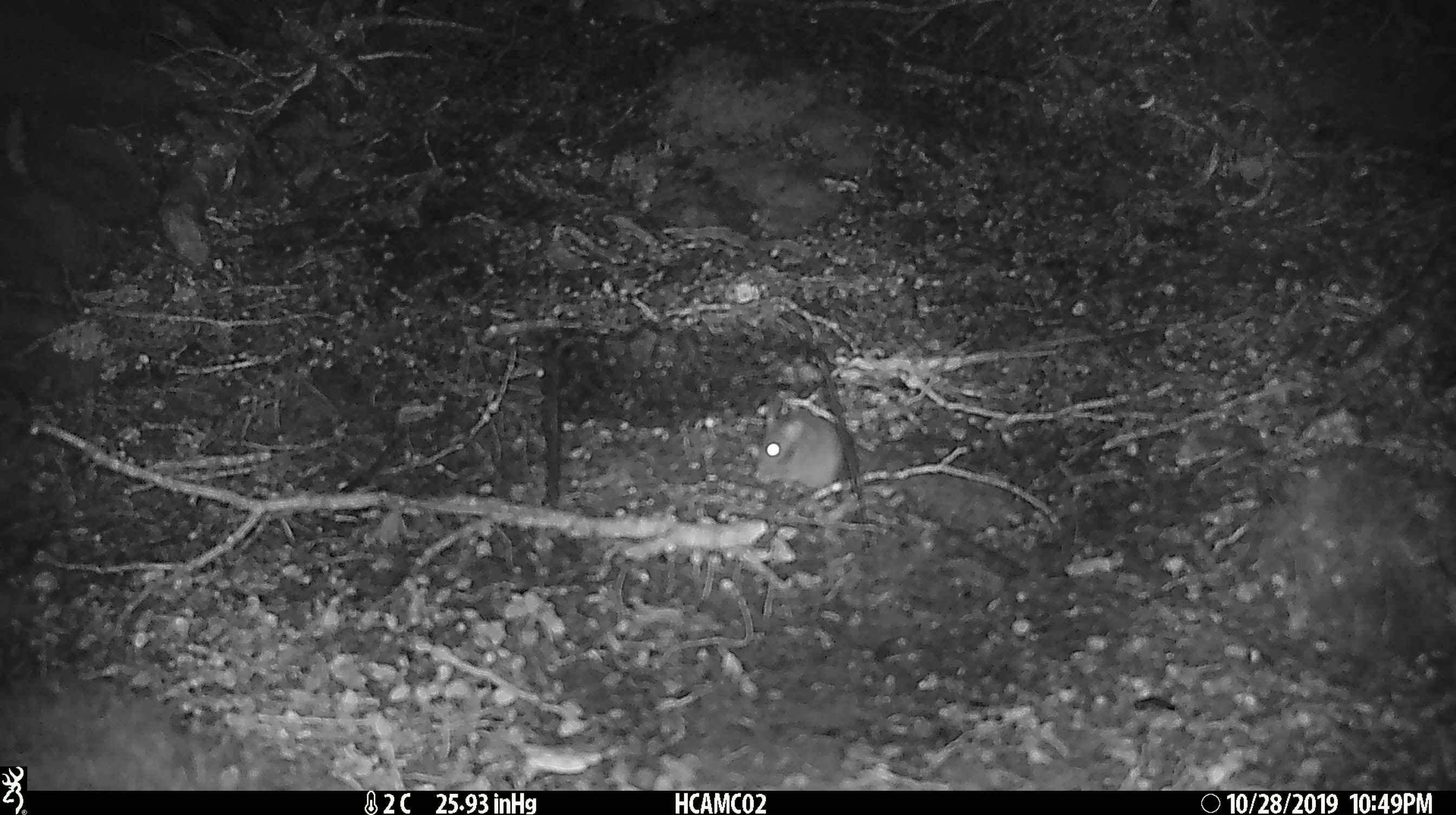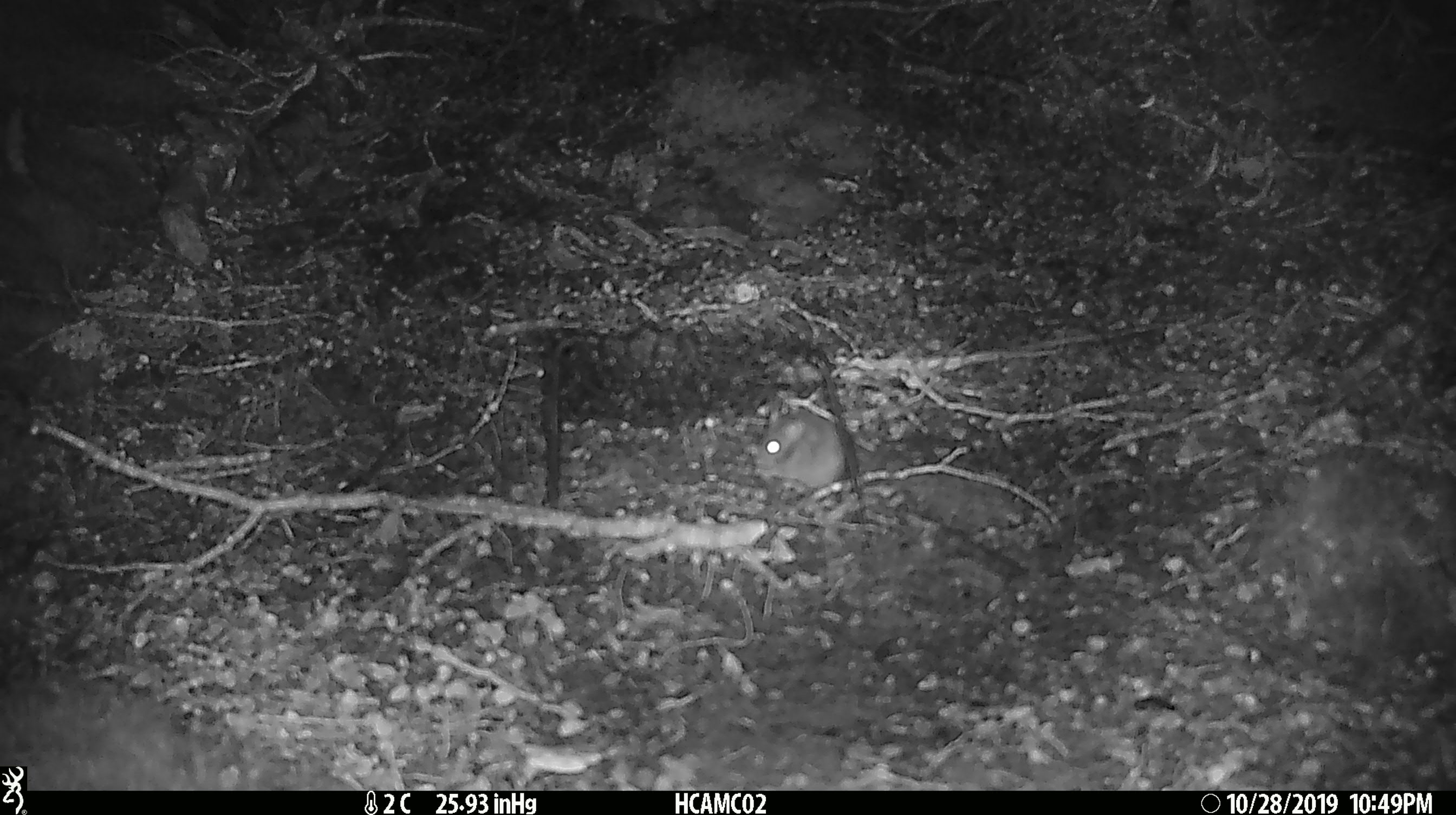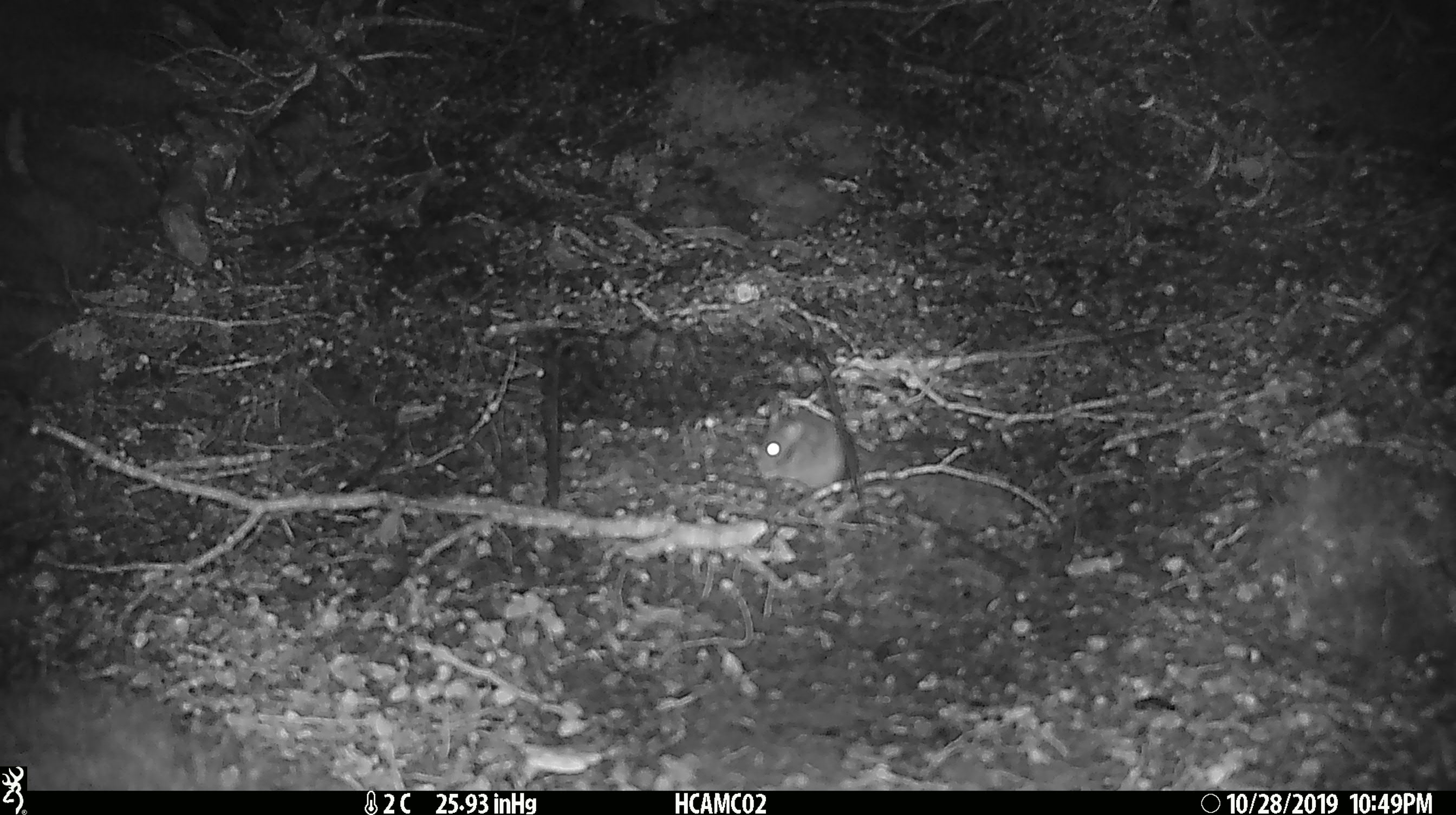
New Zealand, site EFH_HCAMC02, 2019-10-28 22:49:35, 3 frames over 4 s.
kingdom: Animalia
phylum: Chordata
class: Mammalia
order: Rodentia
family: Muridae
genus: Mus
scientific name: Mus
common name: mouse